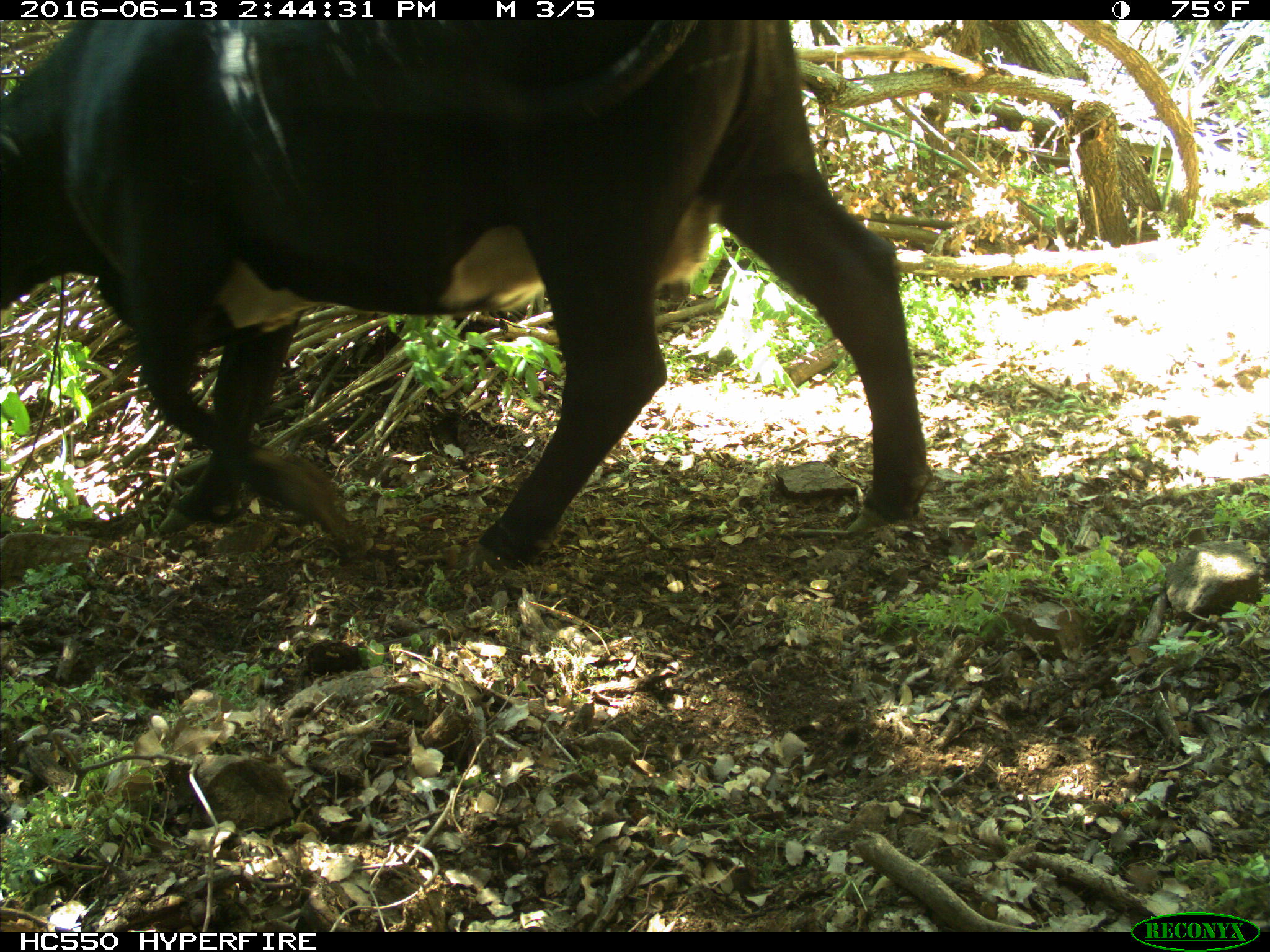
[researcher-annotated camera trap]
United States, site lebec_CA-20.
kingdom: Animalia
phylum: Chordata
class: Mammalia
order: Artiodactyla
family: Bovidae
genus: Bos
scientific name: Bos taurus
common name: domestic cow